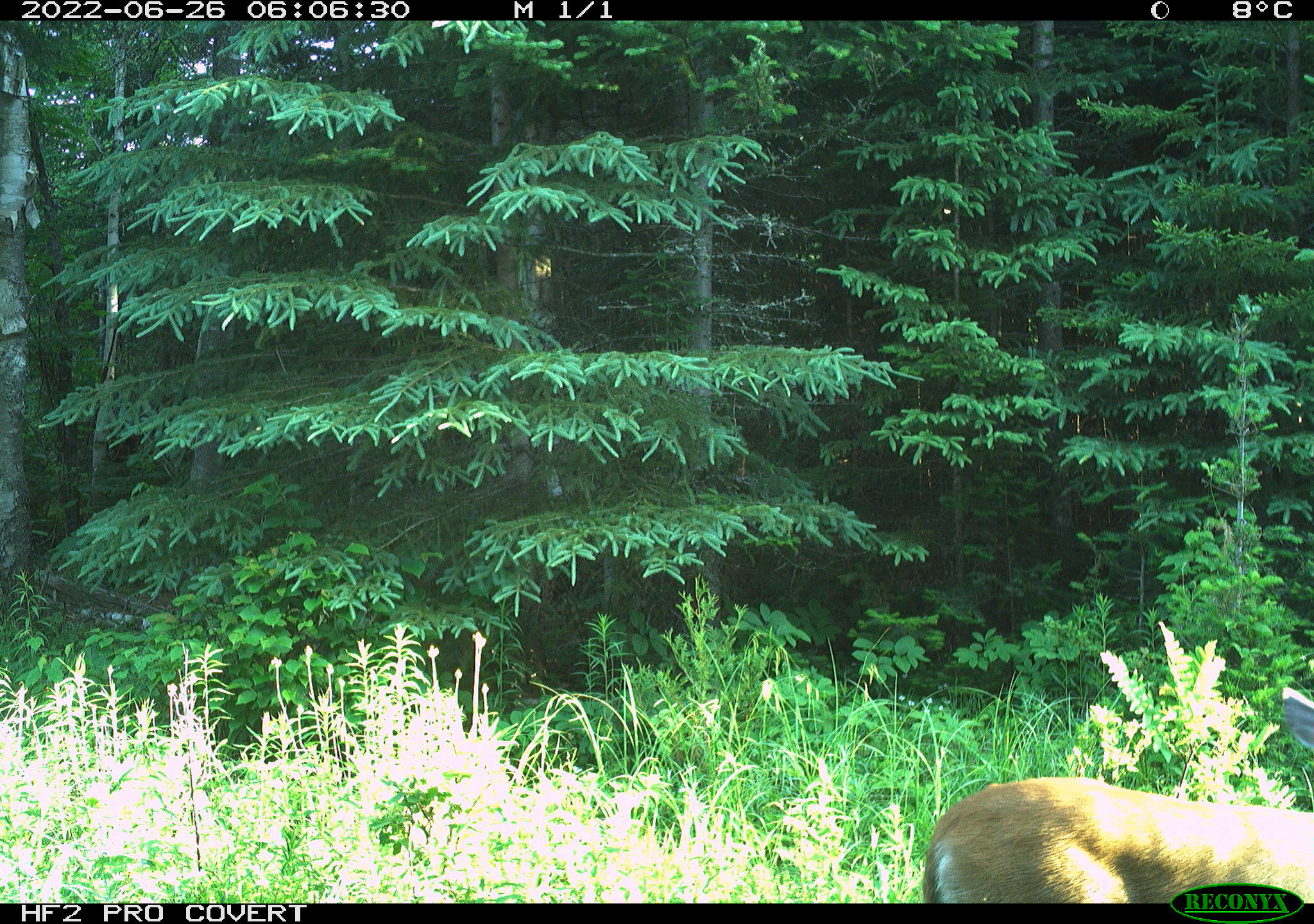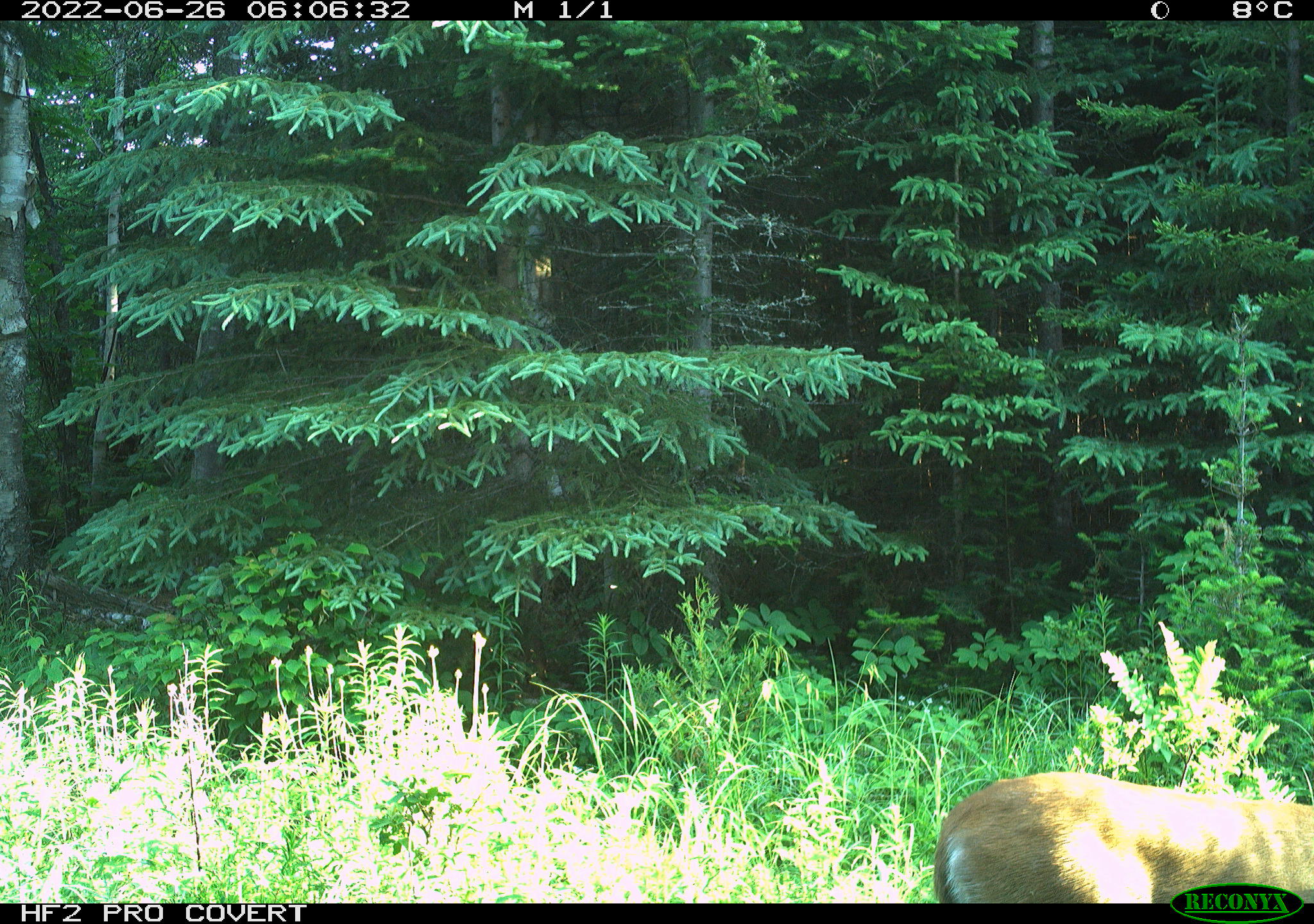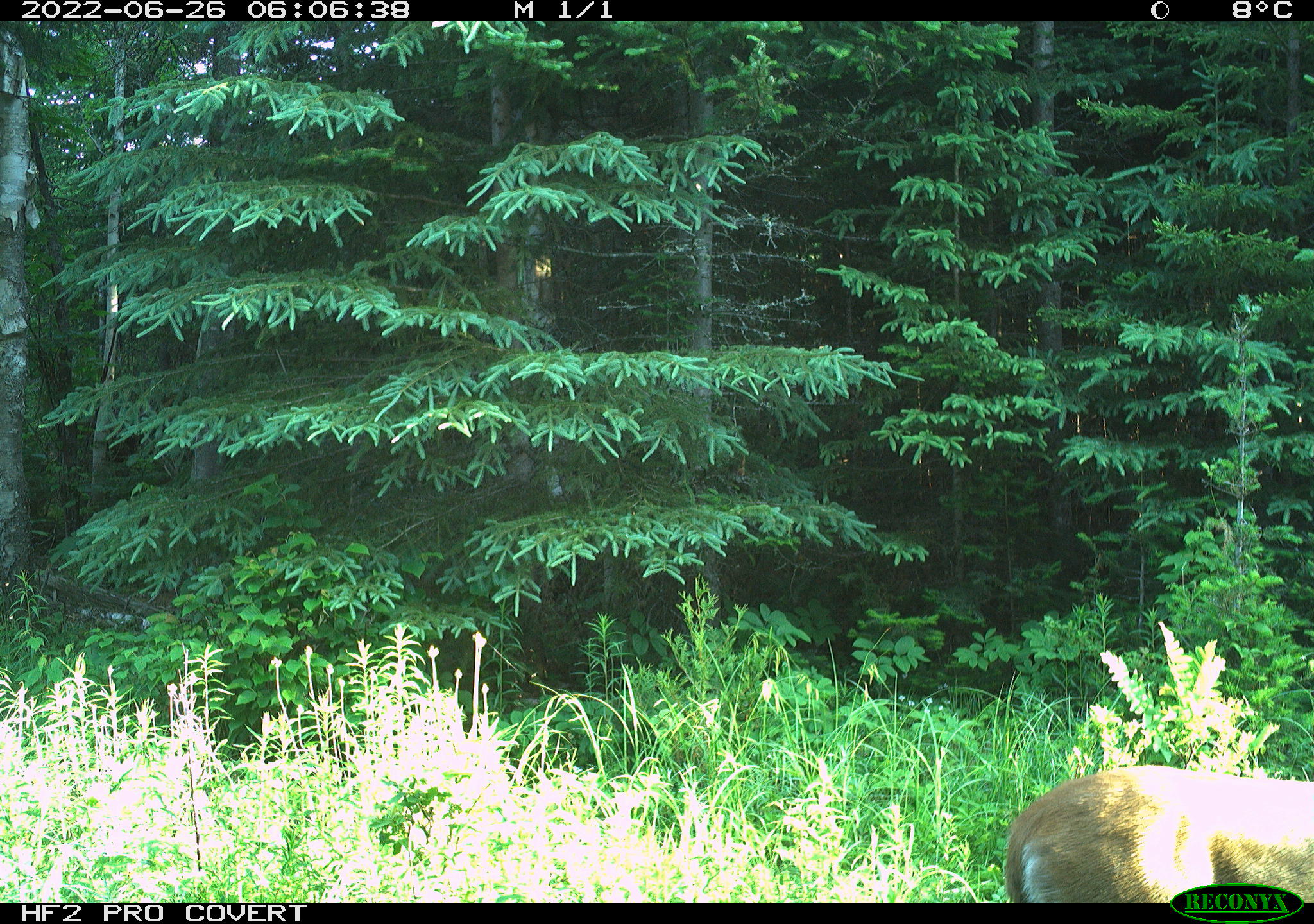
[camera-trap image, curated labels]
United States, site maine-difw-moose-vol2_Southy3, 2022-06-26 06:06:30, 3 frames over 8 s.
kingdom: Animalia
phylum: Chordata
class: Mammalia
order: Artiodactyla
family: Cervidae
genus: Odocoileus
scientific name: Odocoileus virginianus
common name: white-tailed deer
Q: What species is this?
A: White-tailed deer (Odocoileus virginianus).